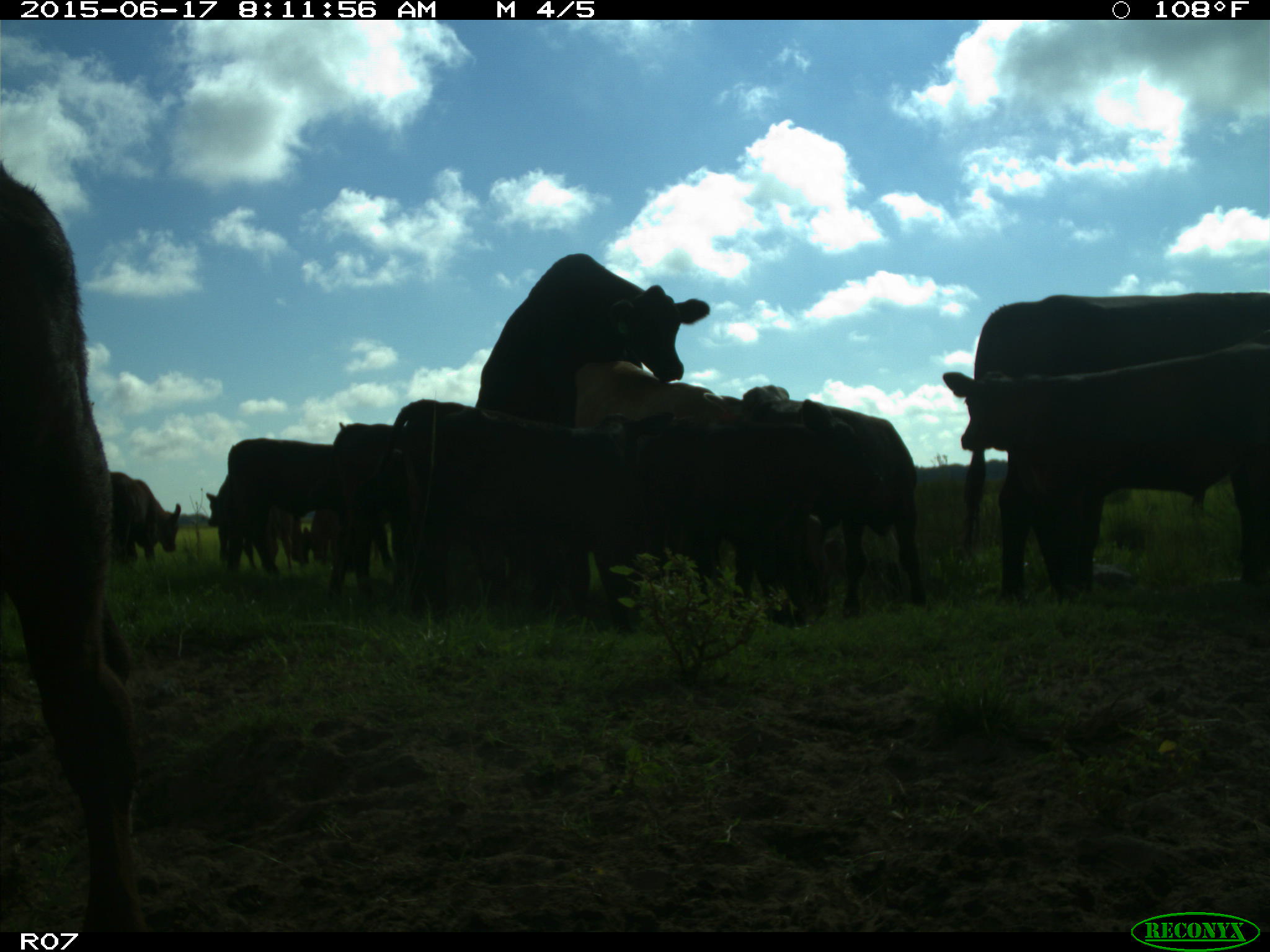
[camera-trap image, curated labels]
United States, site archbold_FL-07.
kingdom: Animalia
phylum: Chordata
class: Mammalia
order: Artiodactyla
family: Bovidae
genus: Bos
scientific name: Bos taurus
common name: domestic cow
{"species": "Bos taurus (domestic cow)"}